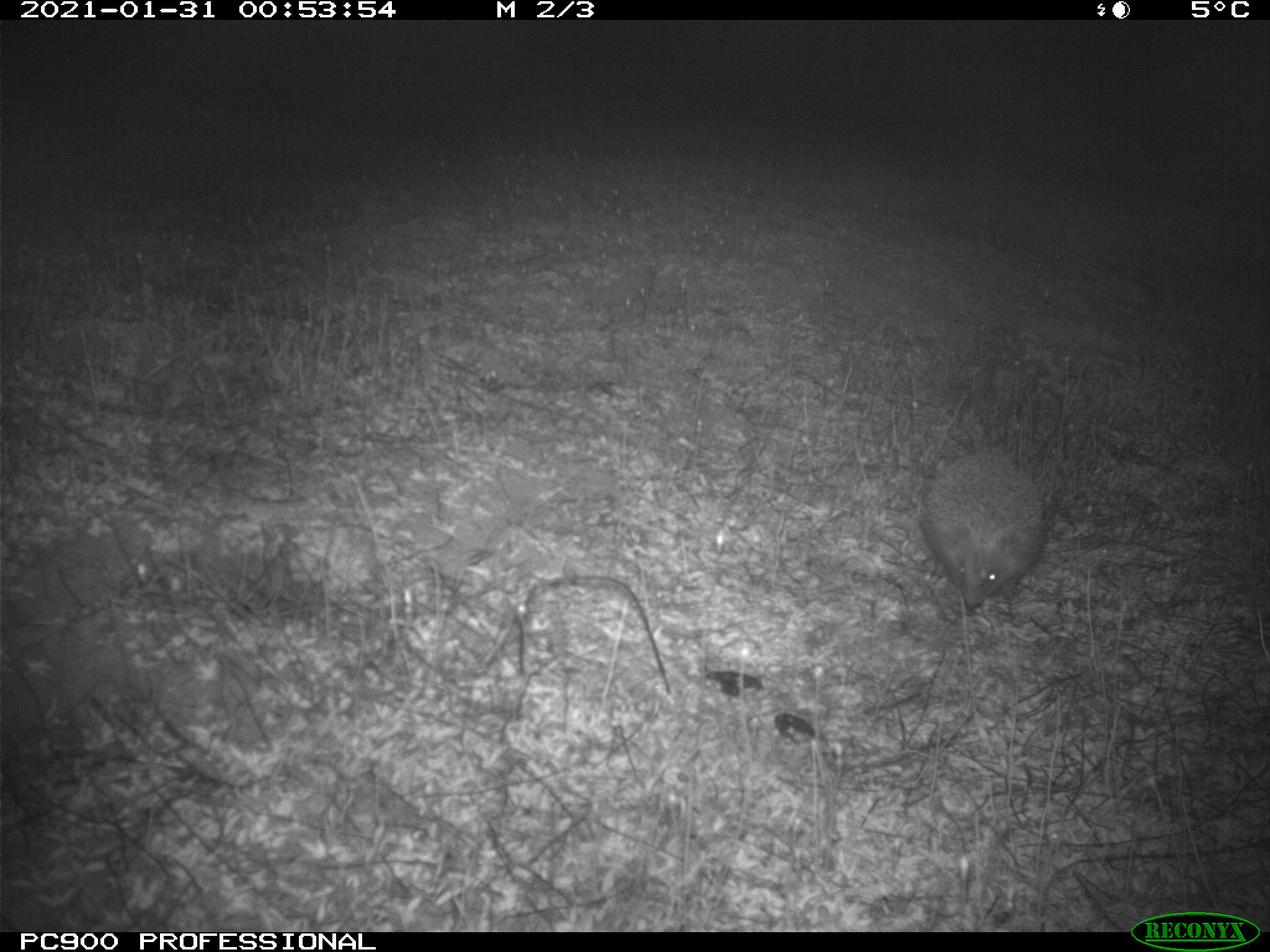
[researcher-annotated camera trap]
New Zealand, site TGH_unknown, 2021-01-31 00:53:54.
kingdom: Animalia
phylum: Chordata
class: Mammalia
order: Eulipotyphla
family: Erinaceidae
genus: Erinaceus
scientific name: Erinaceus europaeus europaeus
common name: european hedgehog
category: hedgehog